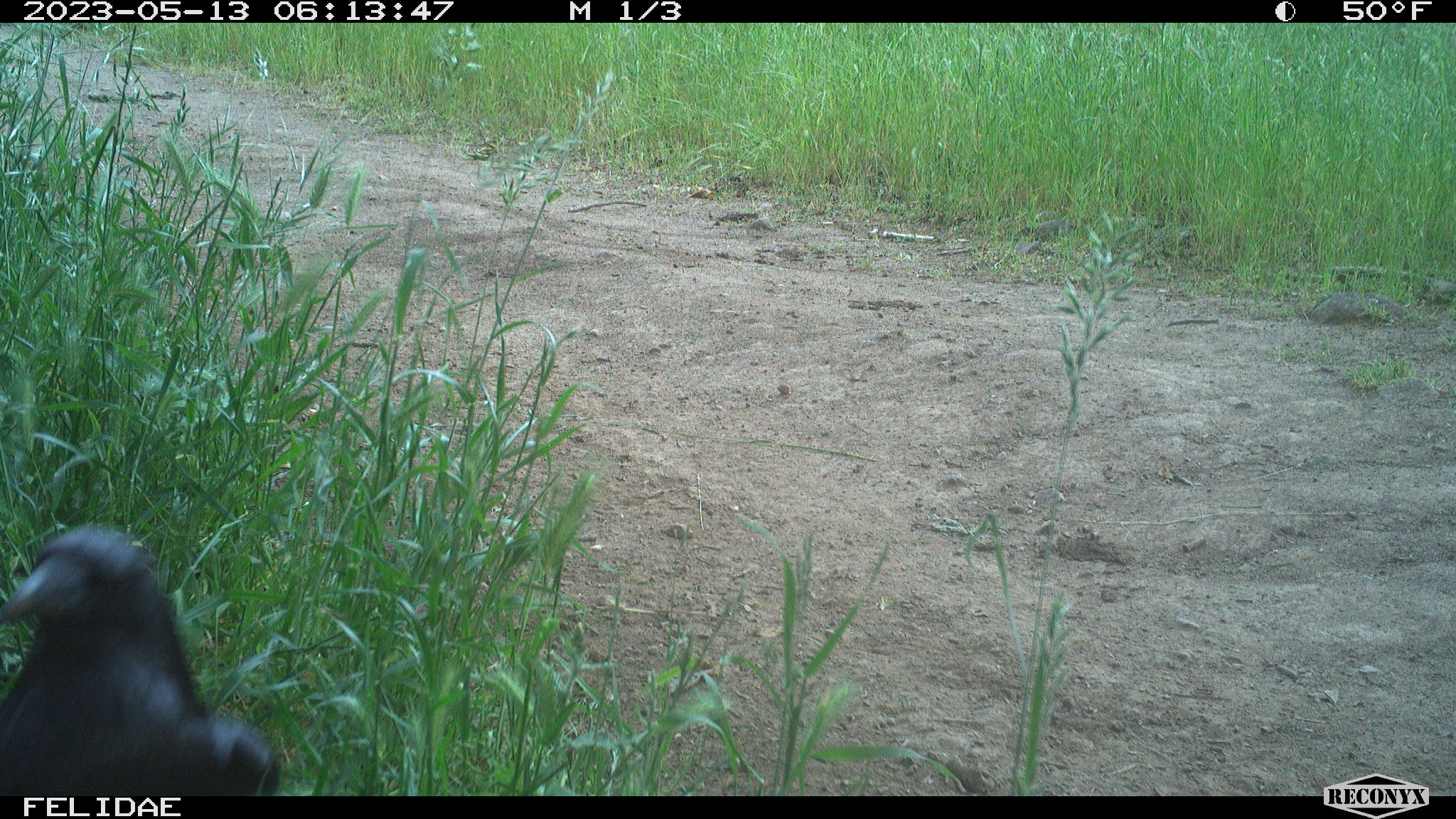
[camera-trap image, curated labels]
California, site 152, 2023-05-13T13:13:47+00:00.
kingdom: Animalia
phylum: Chordata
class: Aves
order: Passeriformes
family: Corvidae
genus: Corvus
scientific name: Corvus corax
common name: common raven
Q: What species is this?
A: Common raven (Corvus corax).